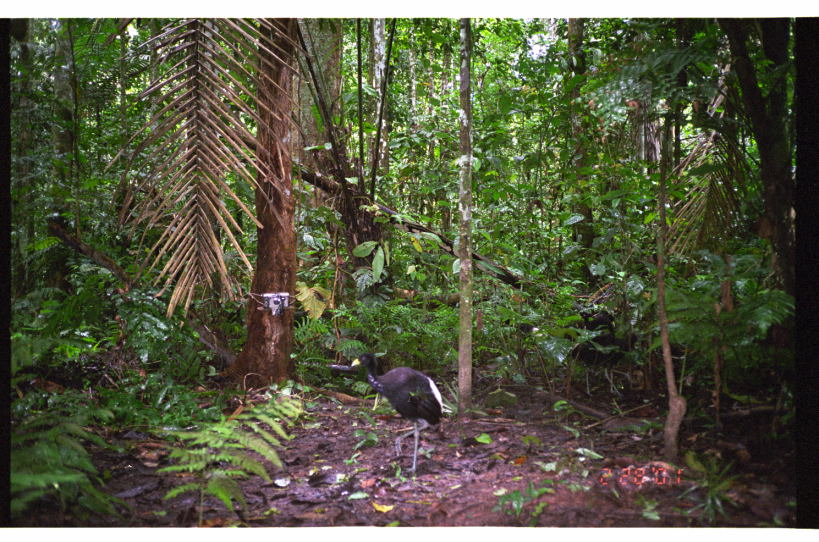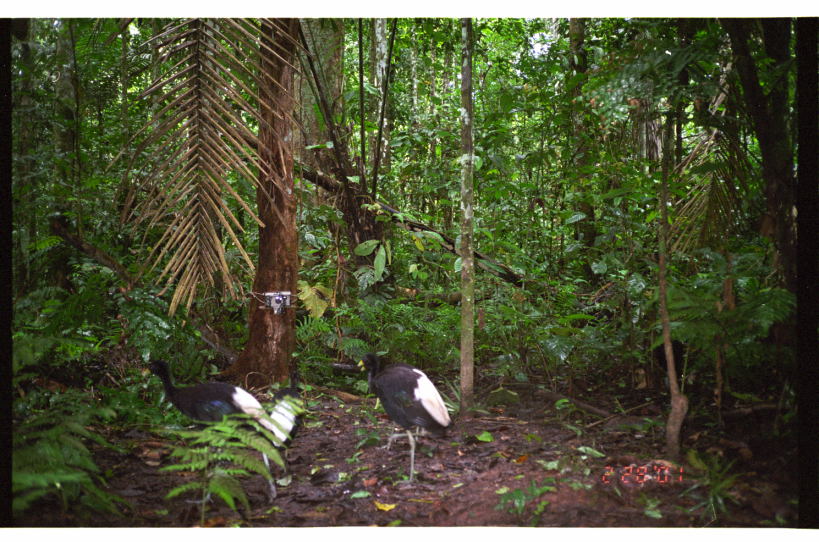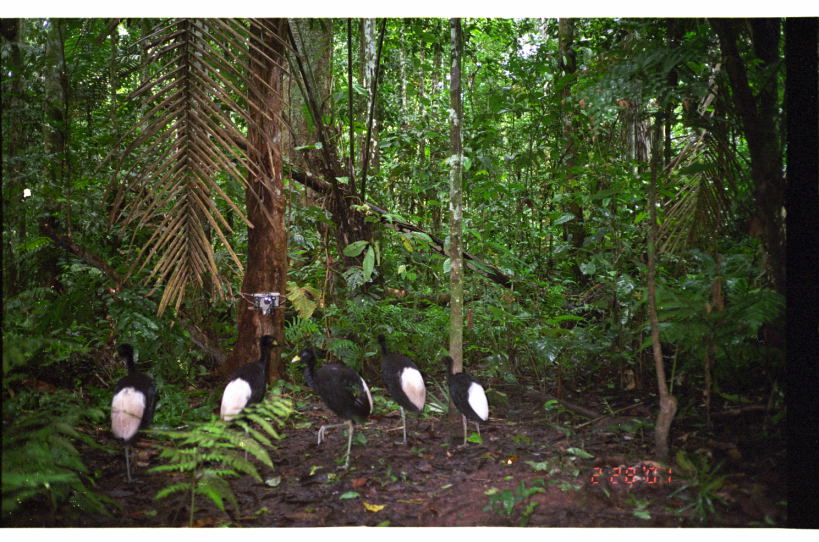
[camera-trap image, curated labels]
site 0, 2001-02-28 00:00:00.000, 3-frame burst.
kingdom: Animalia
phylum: Chordata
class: Aves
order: Gruiformes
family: Psophiidae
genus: Psophia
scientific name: Psophia leucoptera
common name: pale-winged trumpeter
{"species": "Psophia leucoptera (pale-winged trumpeter)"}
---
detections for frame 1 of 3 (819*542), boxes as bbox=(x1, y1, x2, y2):
psophia leucoptera: bbox=(351, 352, 443, 472)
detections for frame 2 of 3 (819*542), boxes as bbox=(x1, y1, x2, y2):
psophia leucoptera: bbox=(140, 359, 283, 506); bbox=(354, 352, 456, 492); bbox=(265, 387, 304, 475)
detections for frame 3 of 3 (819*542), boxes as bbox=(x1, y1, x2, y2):
psophia leucoptera: bbox=(291, 348, 373, 471); bbox=(220, 335, 284, 461); bbox=(111, 343, 155, 484); bbox=(373, 334, 427, 446); bbox=(436, 355, 489, 447)